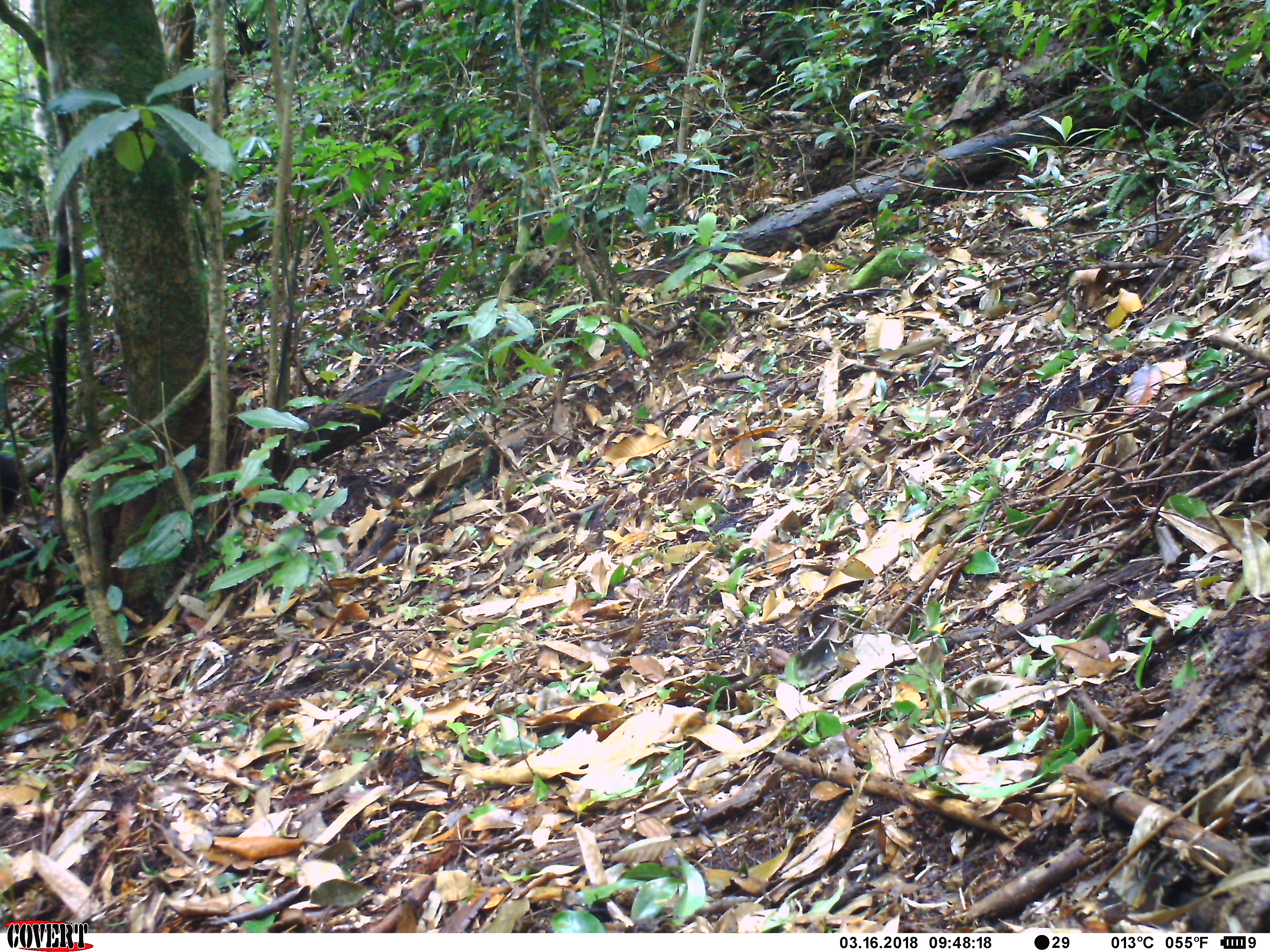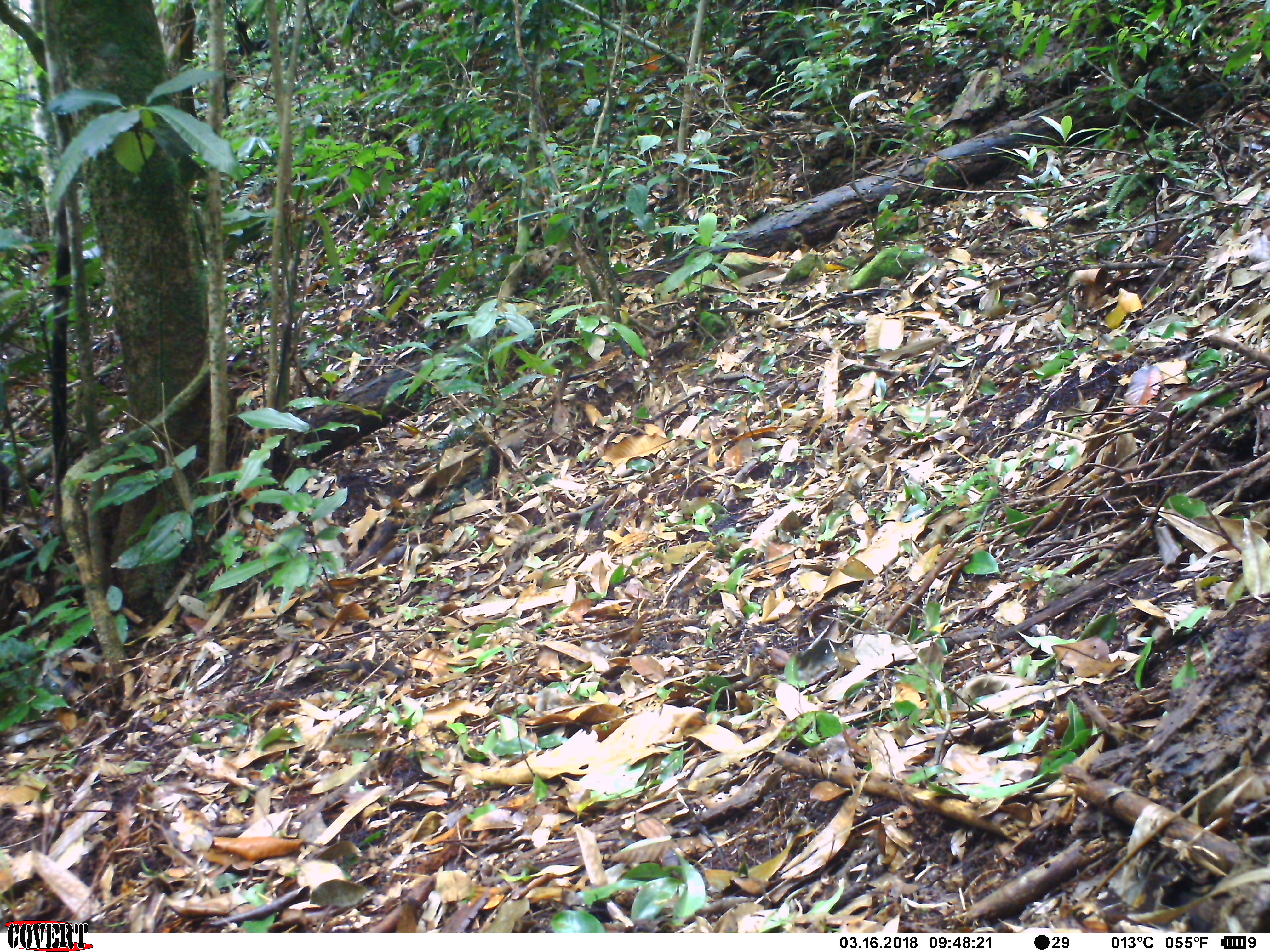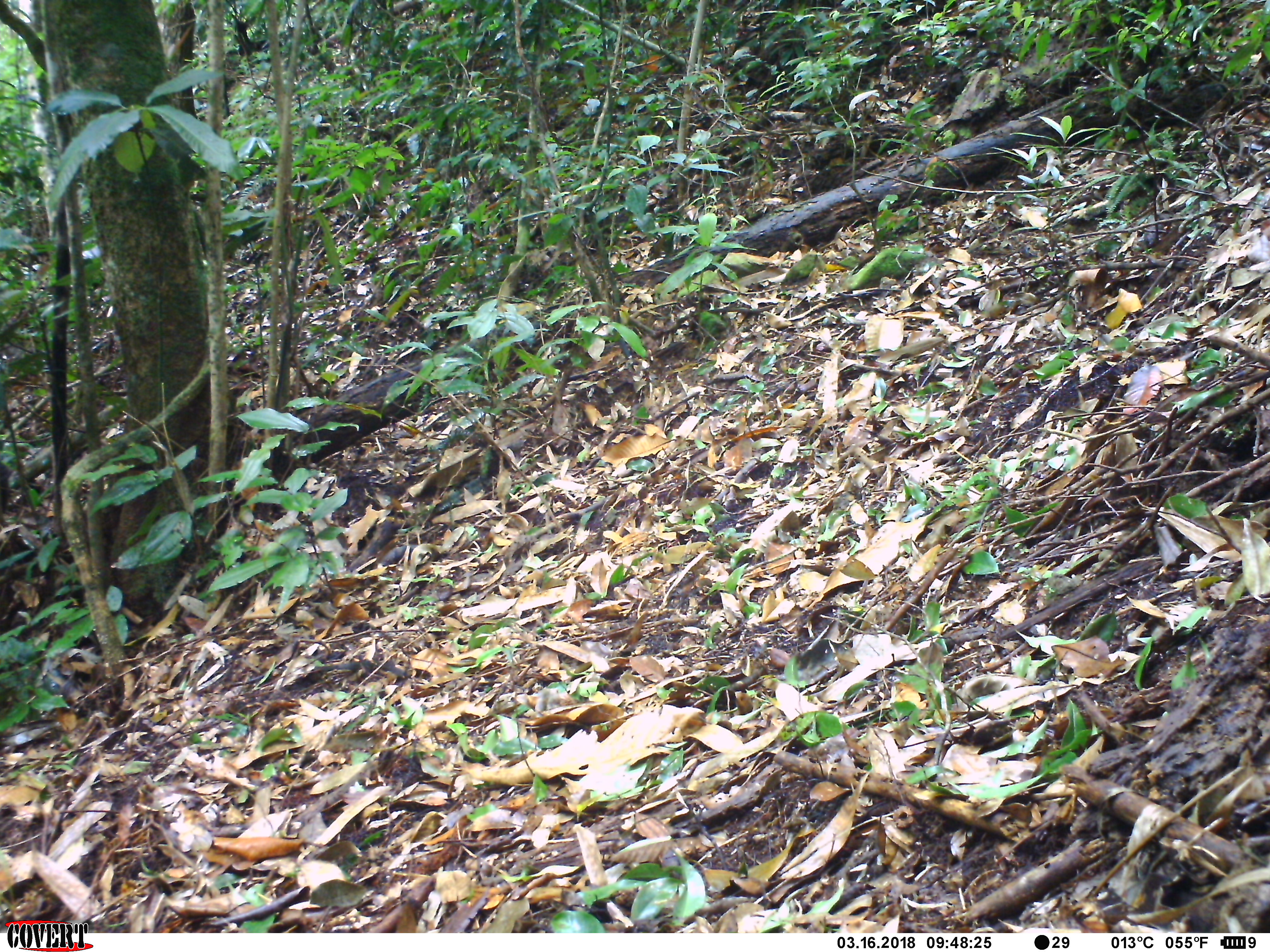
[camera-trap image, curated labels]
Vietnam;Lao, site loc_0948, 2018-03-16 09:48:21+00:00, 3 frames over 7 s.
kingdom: Animalia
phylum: Chordata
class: Mammalia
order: Primates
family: Cercopithecidae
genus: Macaca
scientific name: Macaca arctoides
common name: stump-tailed macaque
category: stump tailed macaque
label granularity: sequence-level